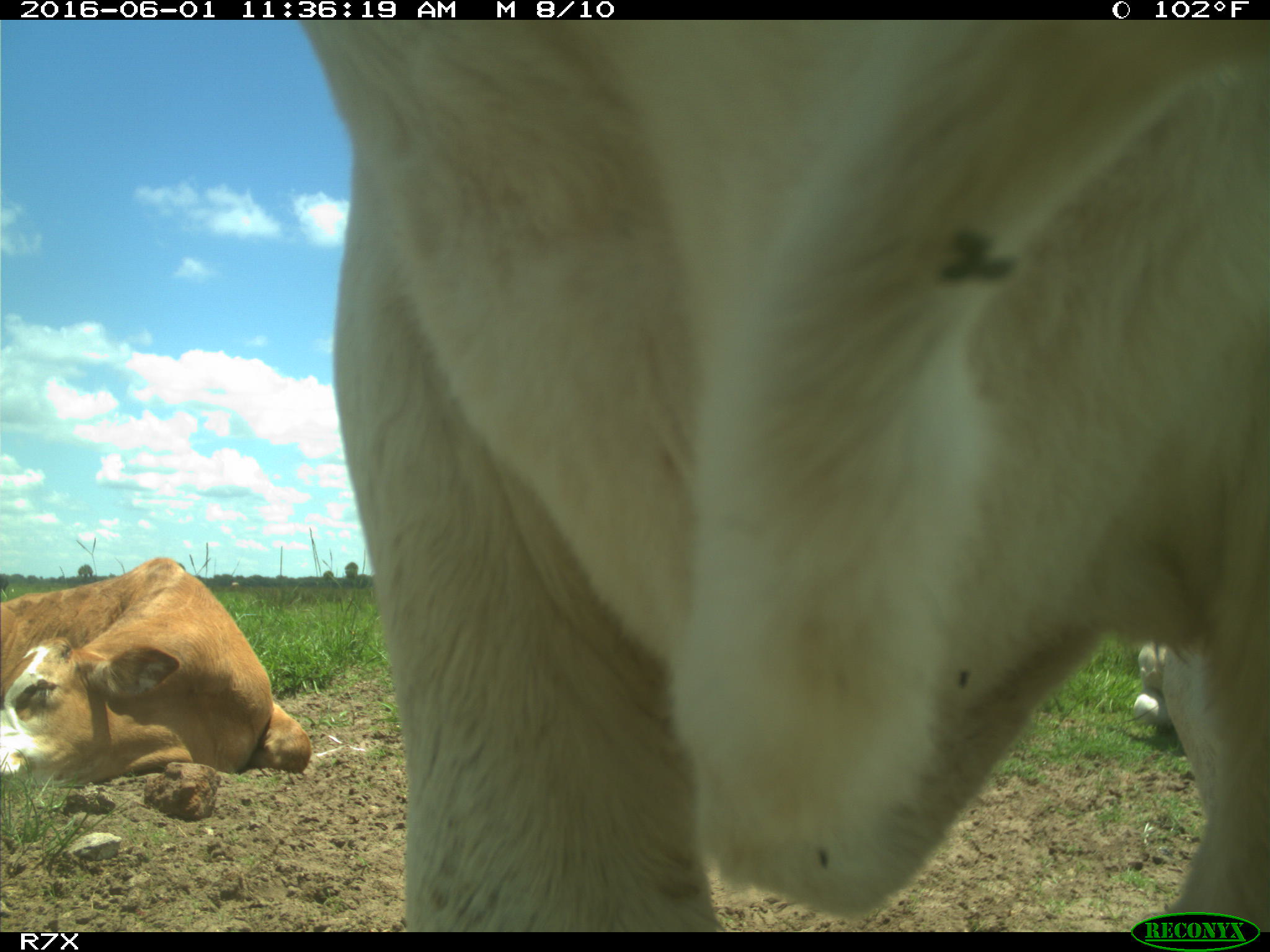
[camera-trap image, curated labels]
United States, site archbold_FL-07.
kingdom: Animalia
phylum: Chordata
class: Mammalia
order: Artiodactyla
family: Bovidae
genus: Bos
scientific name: Bos taurus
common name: domestic cow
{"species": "Bos taurus (domestic cow)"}